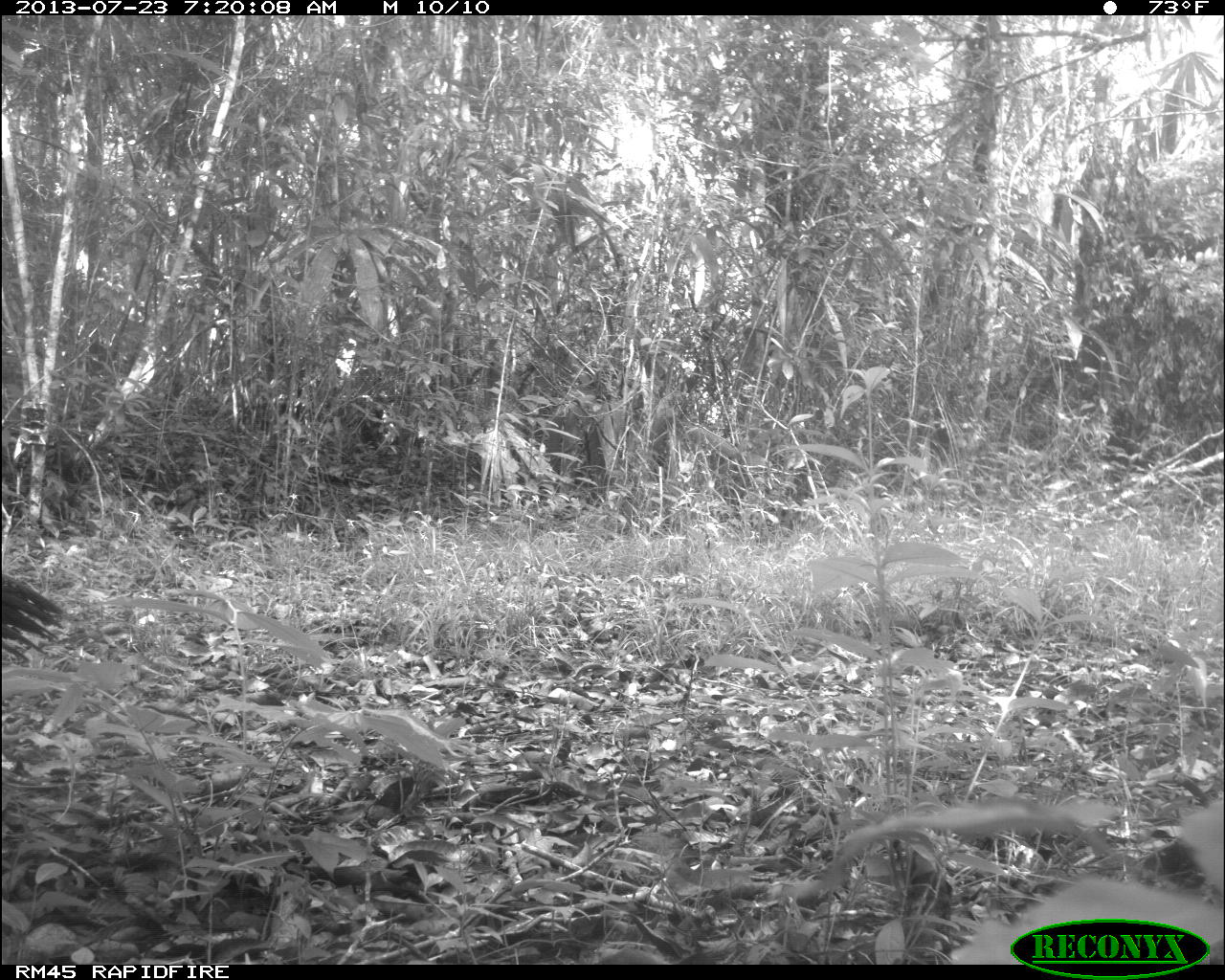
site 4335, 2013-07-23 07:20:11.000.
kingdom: Animalia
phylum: Chordata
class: Aves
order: Galliformes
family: Cracidae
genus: Crax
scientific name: Crax rubra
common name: great curassow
Crax rubra (great curassow), count 1, sex female.